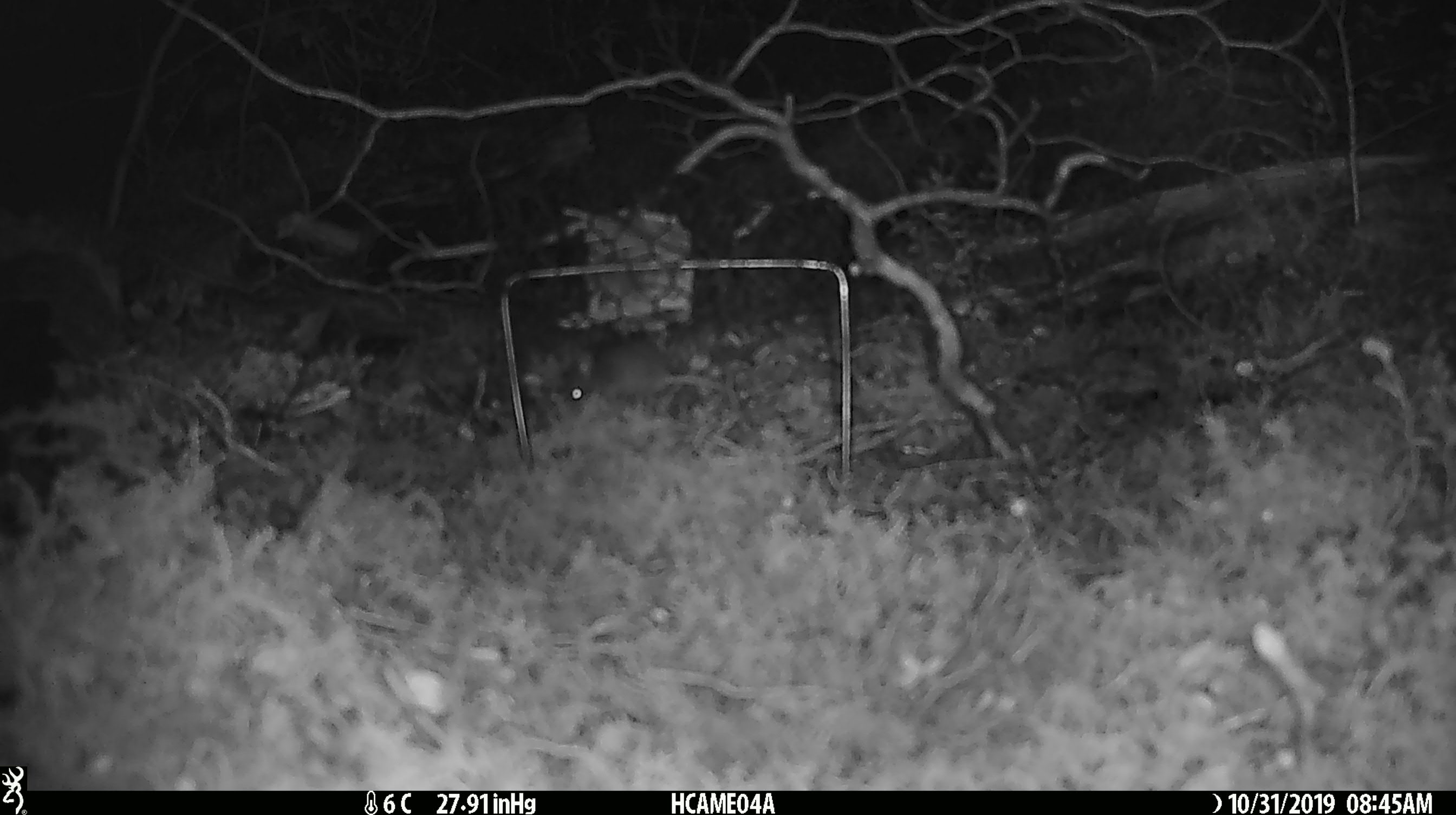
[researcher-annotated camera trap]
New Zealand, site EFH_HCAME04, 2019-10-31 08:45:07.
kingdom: Animalia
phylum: Chordata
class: Mammalia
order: Rodentia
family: Muridae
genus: Mus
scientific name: Mus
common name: mouse